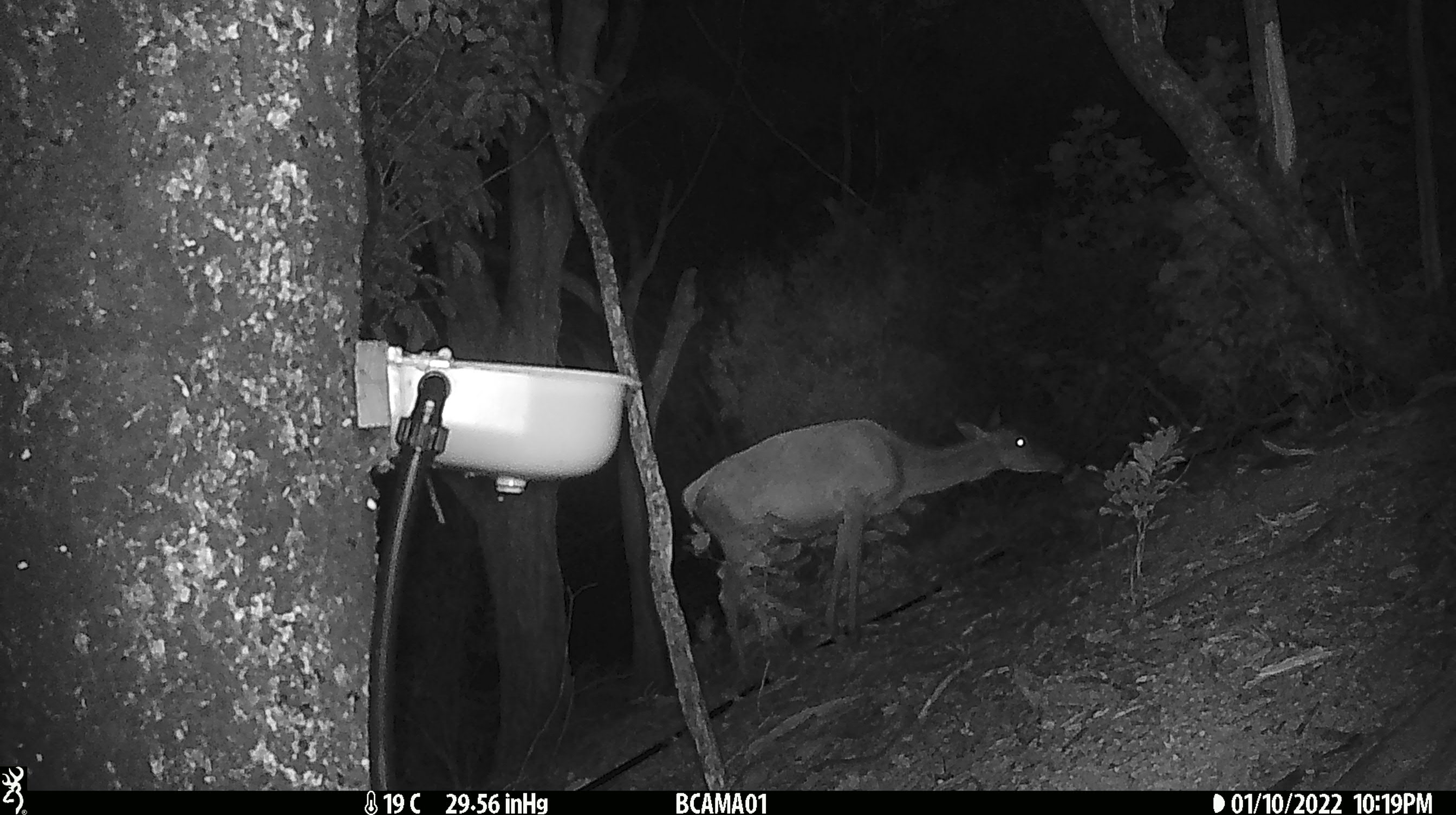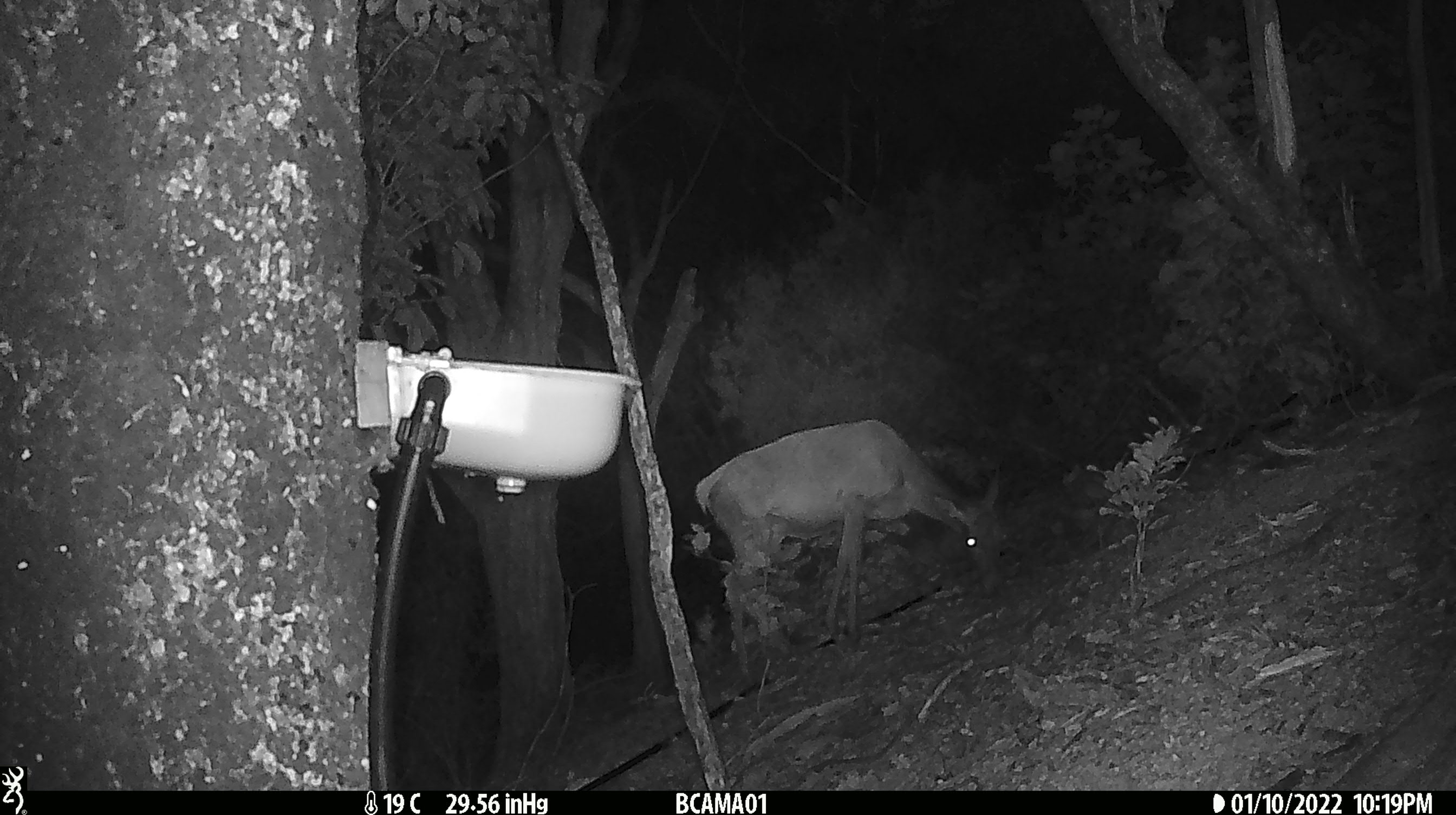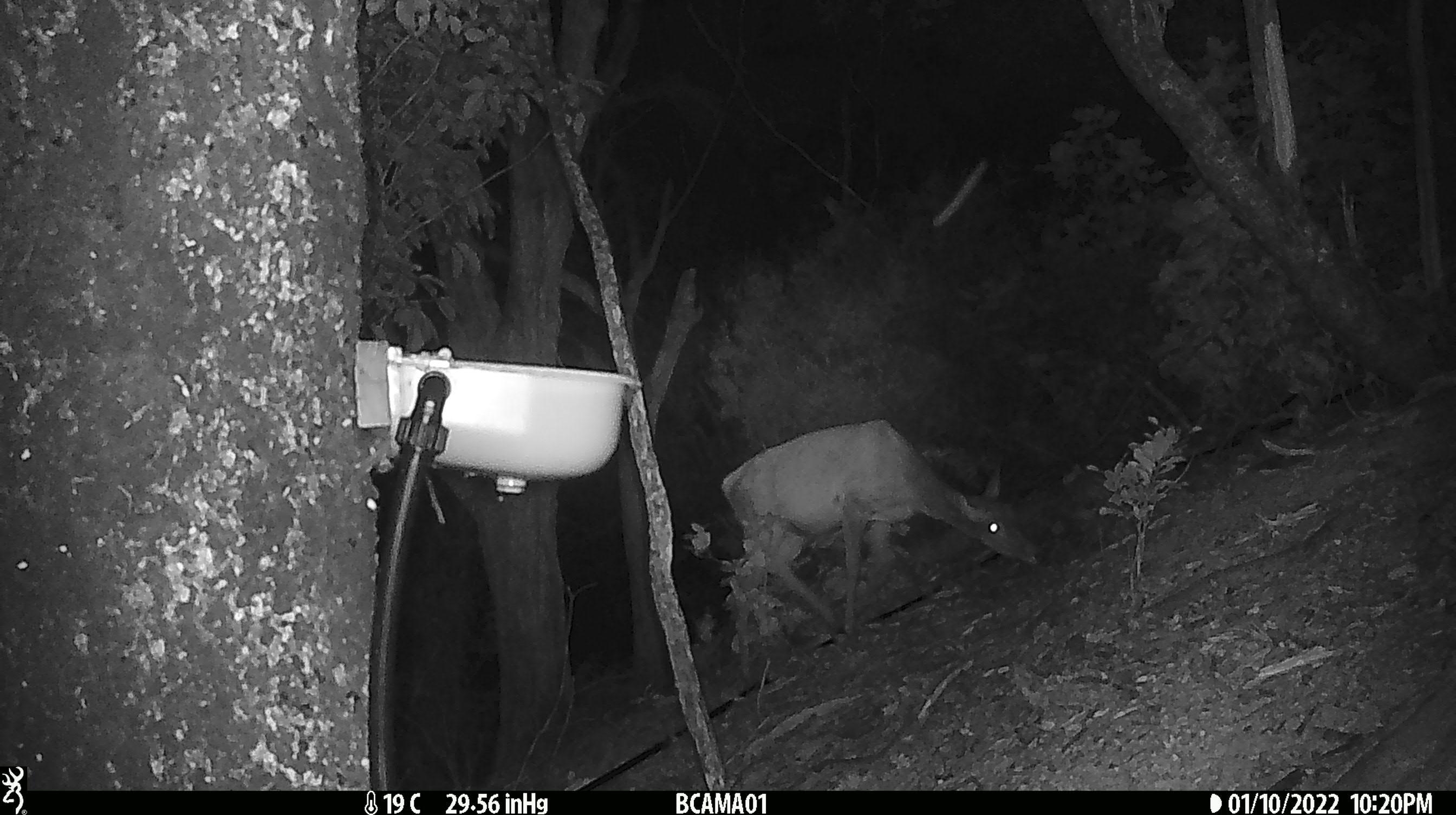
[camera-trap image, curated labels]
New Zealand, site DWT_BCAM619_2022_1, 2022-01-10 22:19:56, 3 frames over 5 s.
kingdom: Animalia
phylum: Chordata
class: Mammalia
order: Artiodactyla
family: Cervidae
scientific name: Cervidae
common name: deer